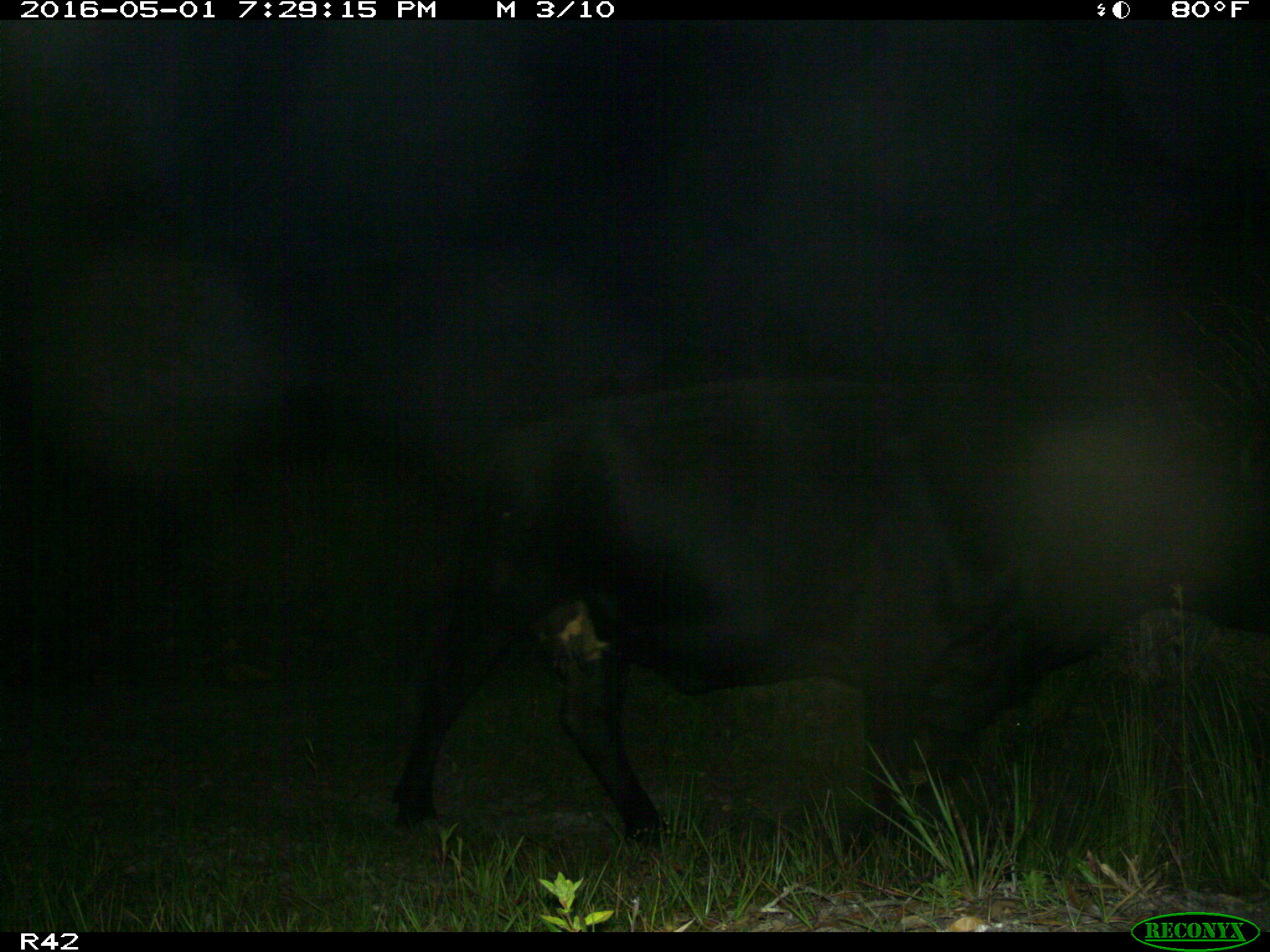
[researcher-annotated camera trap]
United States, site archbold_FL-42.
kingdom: Animalia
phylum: Chordata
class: Mammalia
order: Artiodactyla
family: Bovidae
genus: Bos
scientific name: Bos taurus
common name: domestic cow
Bos taurus (domestic cow).